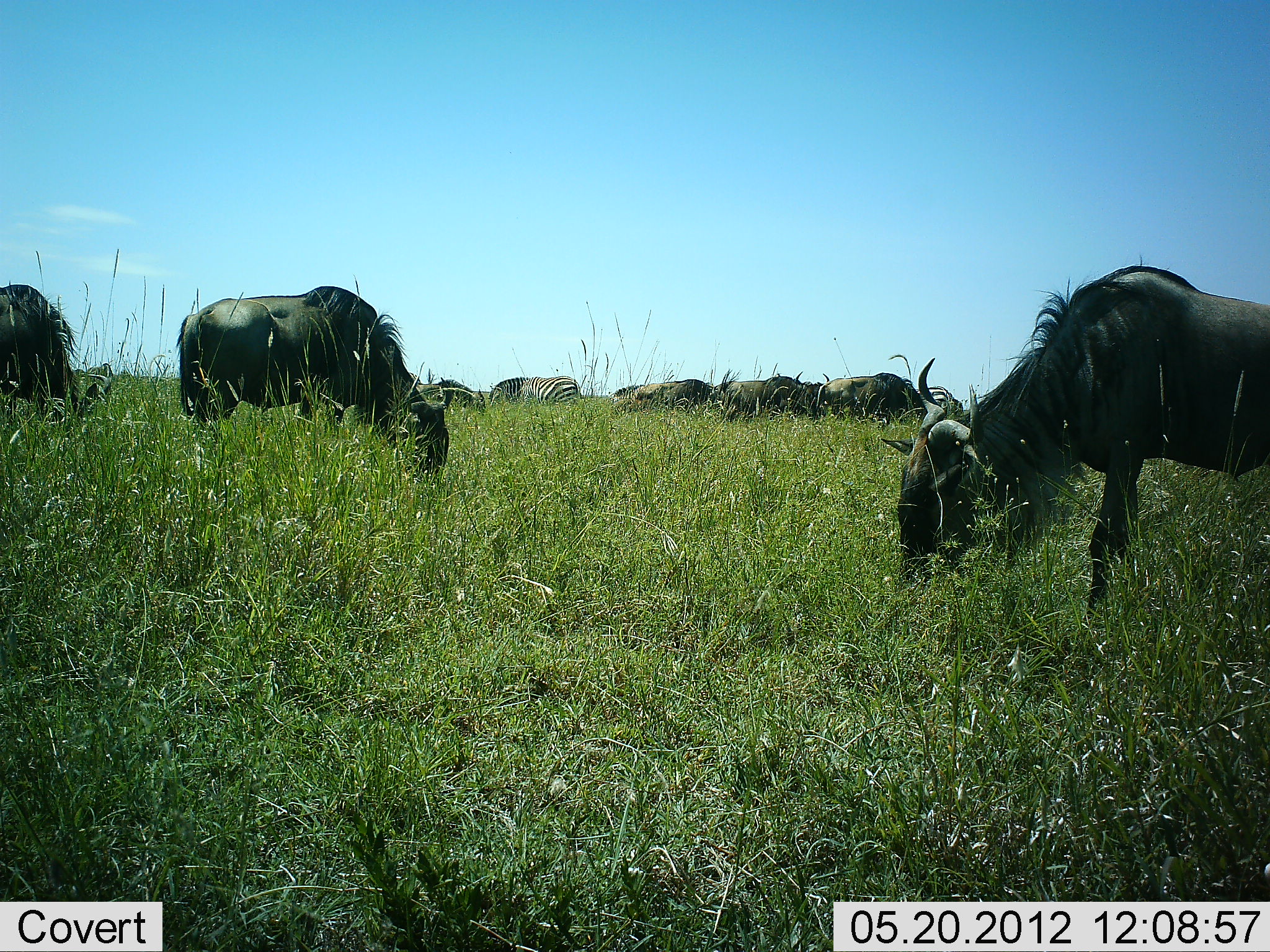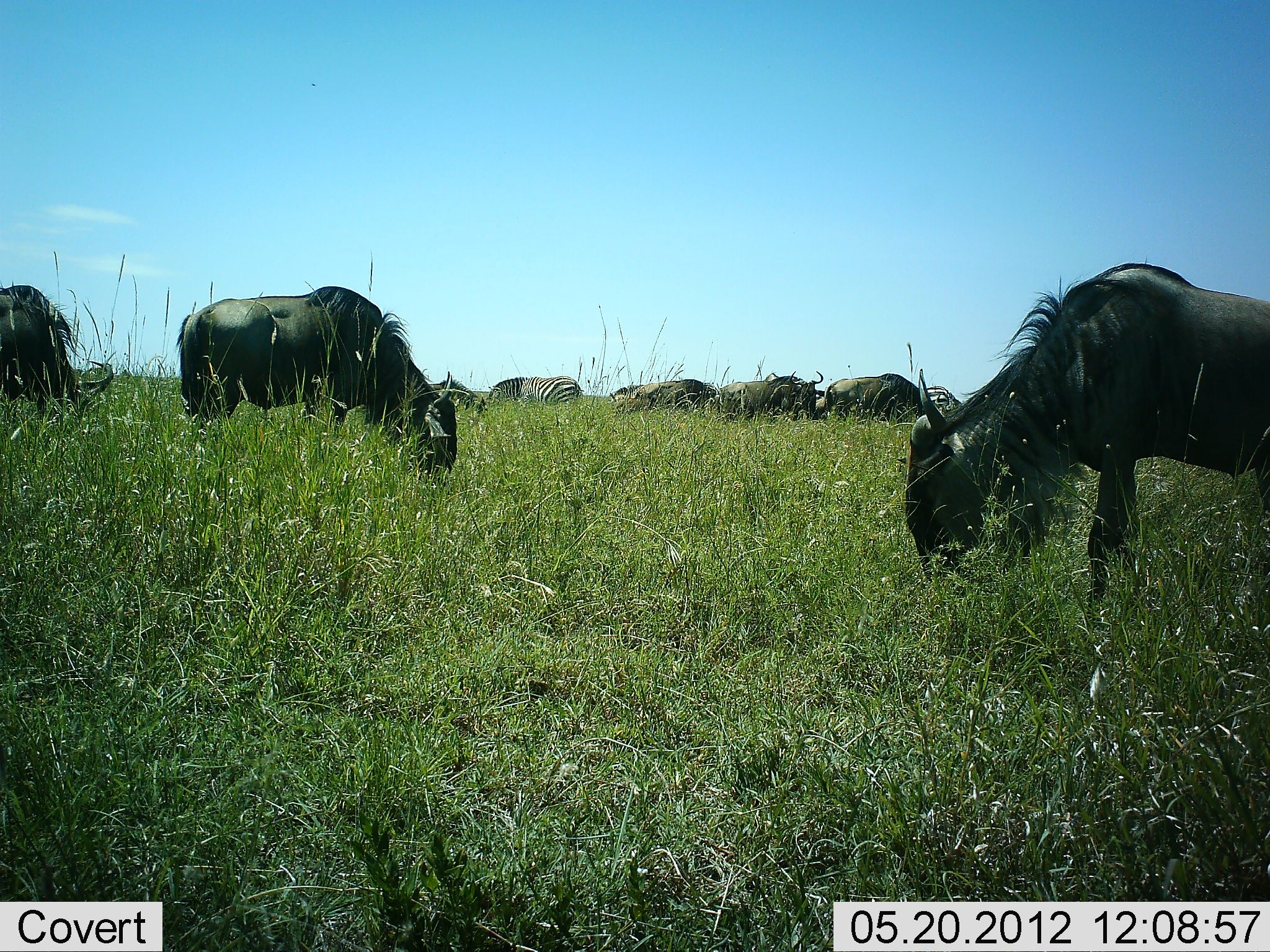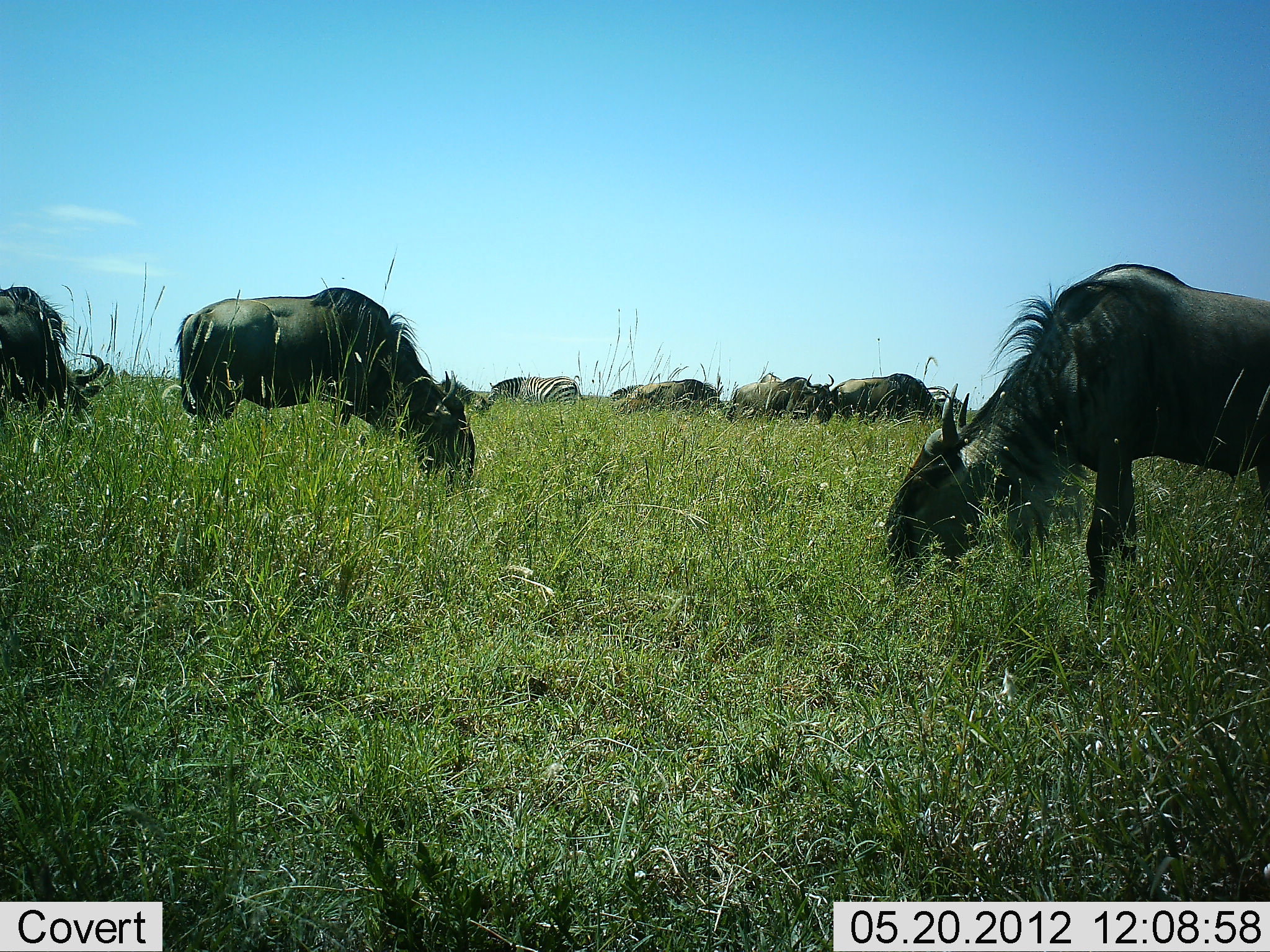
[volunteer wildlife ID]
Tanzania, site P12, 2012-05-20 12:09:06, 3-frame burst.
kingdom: Animalia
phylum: Chordata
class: Mammalia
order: Artiodactyla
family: Bovidae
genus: Connochaetes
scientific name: Connochaetes taurinus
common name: blue wildebeest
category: wildebeest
Wildebeest (blue wildebeest) (Connochaetes taurinus), count 7. Behavior (volunteer vote fractions): standing 9%, resting 0%, moving 0%, interacting 9%. Young present (vote fraction): 0%. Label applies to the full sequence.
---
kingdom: Animalia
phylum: Chordata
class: Mammalia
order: Perissodactyla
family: Equidae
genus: Equus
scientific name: Equus quagga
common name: plains zebra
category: zebra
Zebra (plains zebra) (Equus quagga), count 1. Behavior (volunteer vote fractions): standing 10%, resting 0%, moving 0%, interacting 0%. Young present (vote fraction): 0%. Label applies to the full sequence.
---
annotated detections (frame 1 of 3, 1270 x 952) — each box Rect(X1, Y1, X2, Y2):
animal: Rect(883, 254, 1270, 633); Rect(174, 282, 449, 483); Rect(0, 285, 110, 434); Rect(822, 371, 925, 427); Rect(715, 373, 795, 423); Rect(630, 378, 717, 415); Rect(487, 376, 581, 410); Rect(916, 384, 965, 420); Rect(796, 370, 831, 420); Rect(438, 377, 486, 412); Rect(408, 372, 444, 403); Rect(609, 383, 646, 409); Rect(710, 380, 735, 408)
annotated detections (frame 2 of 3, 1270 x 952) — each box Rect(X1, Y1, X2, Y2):
animal: Rect(903, 262, 1270, 624); Rect(172, 285, 457, 490); Rect(0, 286, 113, 445); Rect(717, 369, 823, 422); Rect(823, 372, 925, 426); Rect(488, 376, 586, 409); Rect(649, 377, 718, 413); Rect(615, 379, 677, 418); Rect(438, 378, 486, 417); Rect(919, 386, 963, 419); Rect(610, 383, 645, 403); Rect(814, 396, 825, 421)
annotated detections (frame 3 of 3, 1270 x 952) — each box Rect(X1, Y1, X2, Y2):
animal: Rect(880, 262, 1270, 627); Rect(169, 287, 476, 495); Rect(0, 282, 104, 436); Rect(831, 373, 942, 423); Rect(728, 370, 834, 421); Rect(486, 376, 586, 408); Rect(641, 379, 722, 417); Rect(438, 378, 488, 415); Rect(74, 358, 115, 392); Rect(925, 386, 965, 420); Rect(611, 383, 644, 403); Rect(612, 397, 649, 414); Rect(760, 372, 781, 383)